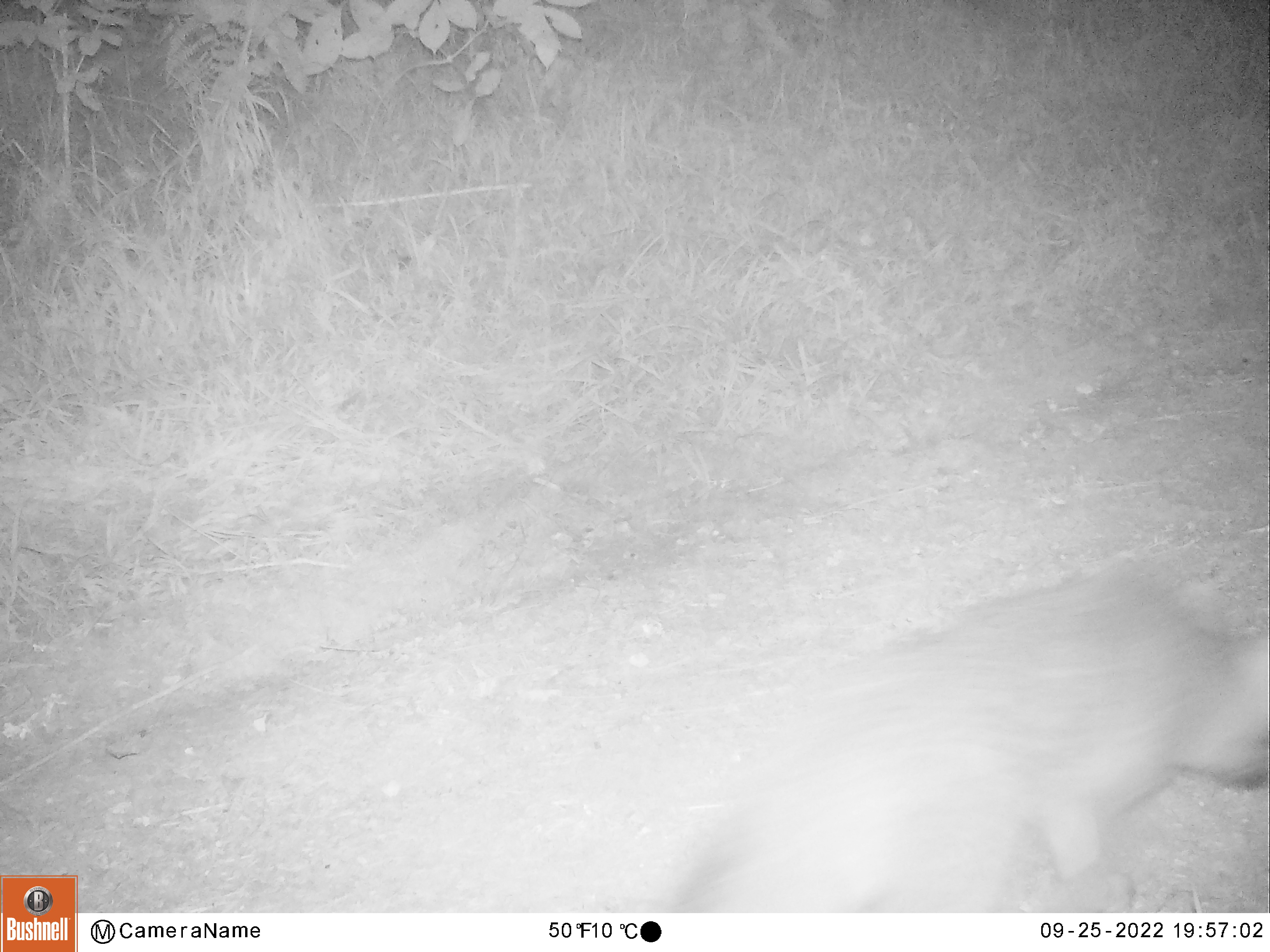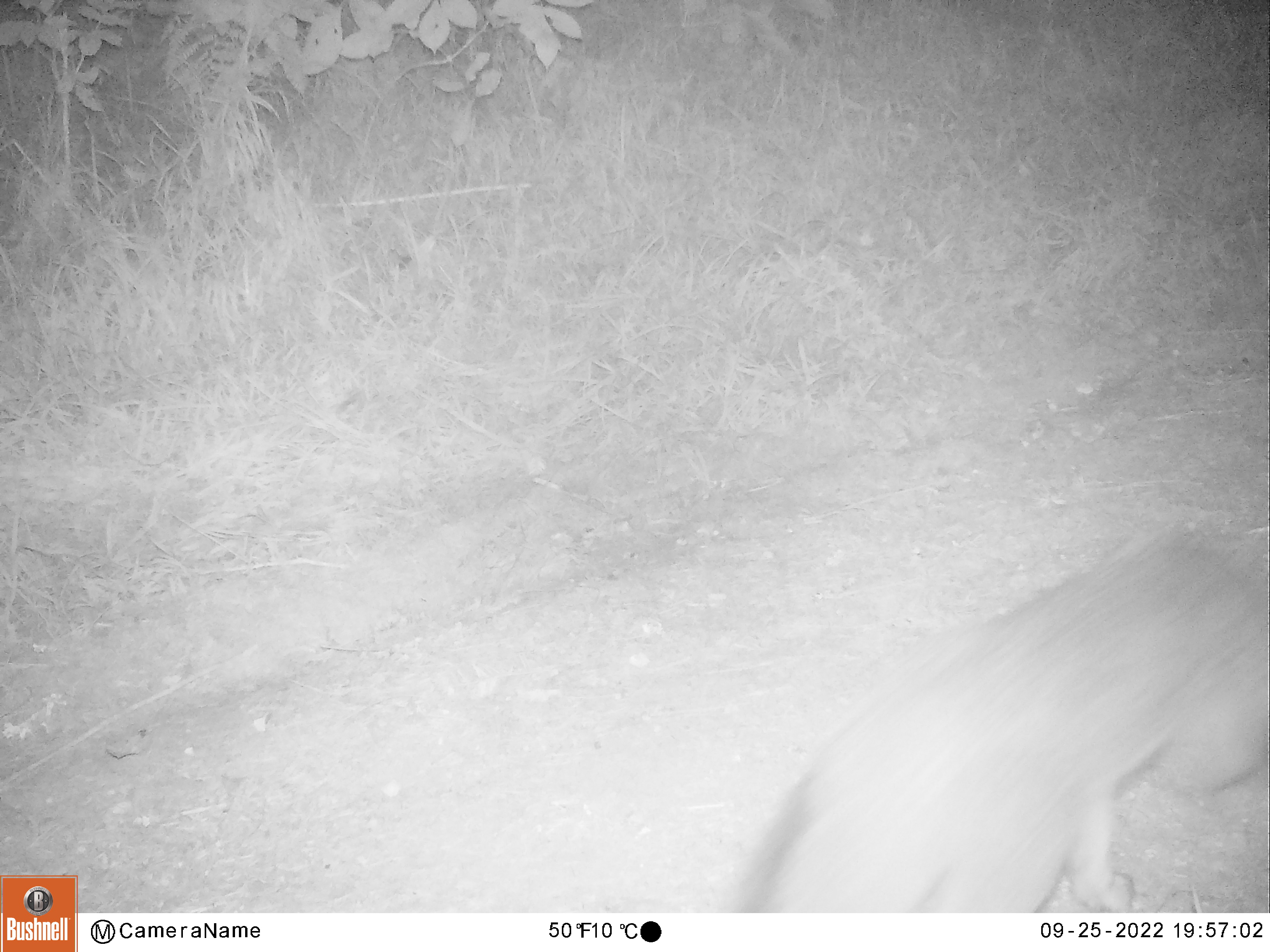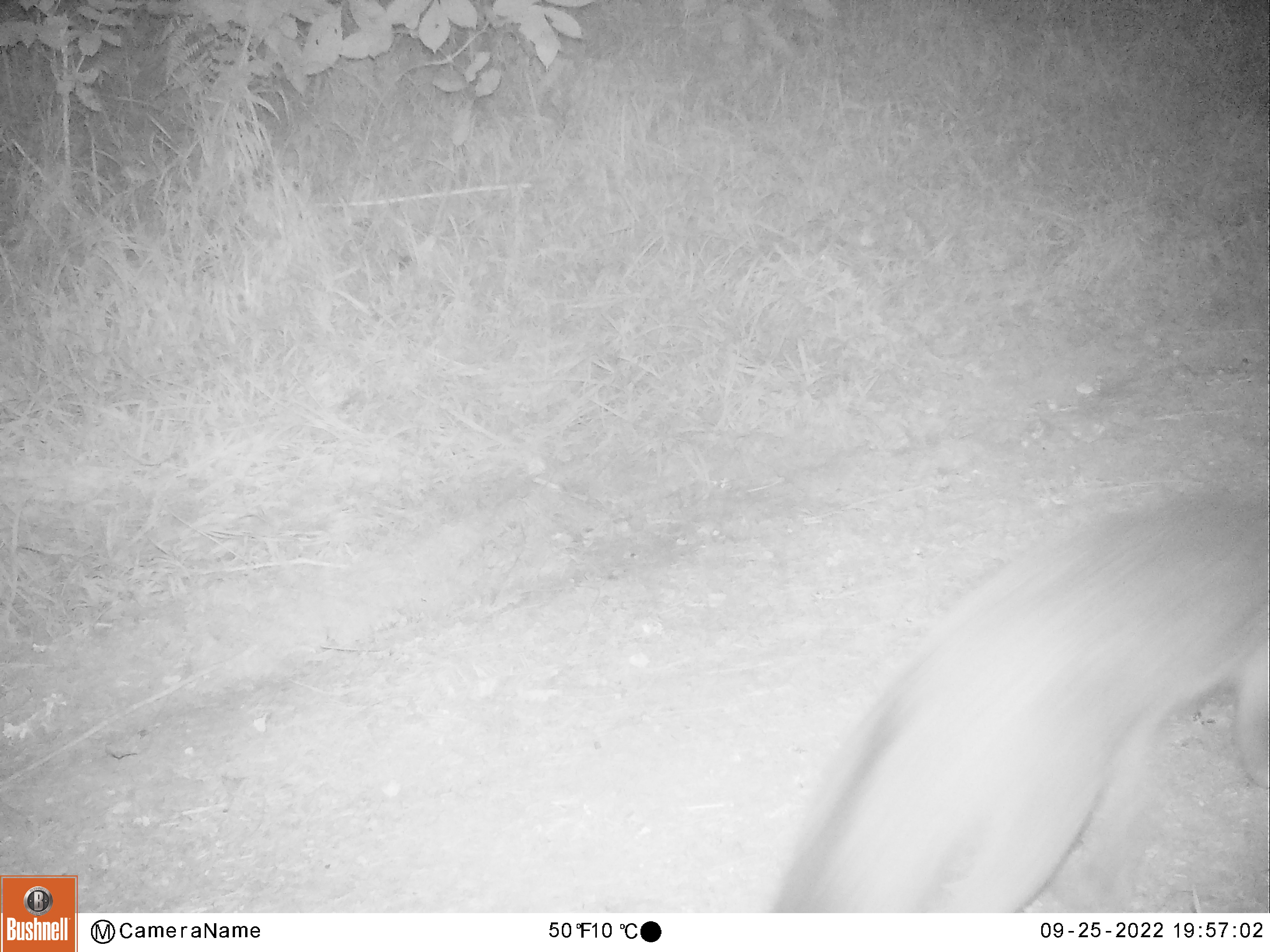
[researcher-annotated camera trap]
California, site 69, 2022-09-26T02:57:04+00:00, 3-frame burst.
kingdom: Animalia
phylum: Chordata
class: Mammalia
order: Carnivora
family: Canidae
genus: Urocyon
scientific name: Urocyon cinereoargenteus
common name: gray fox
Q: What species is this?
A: Gray fox (Urocyon cinereoargenteus).